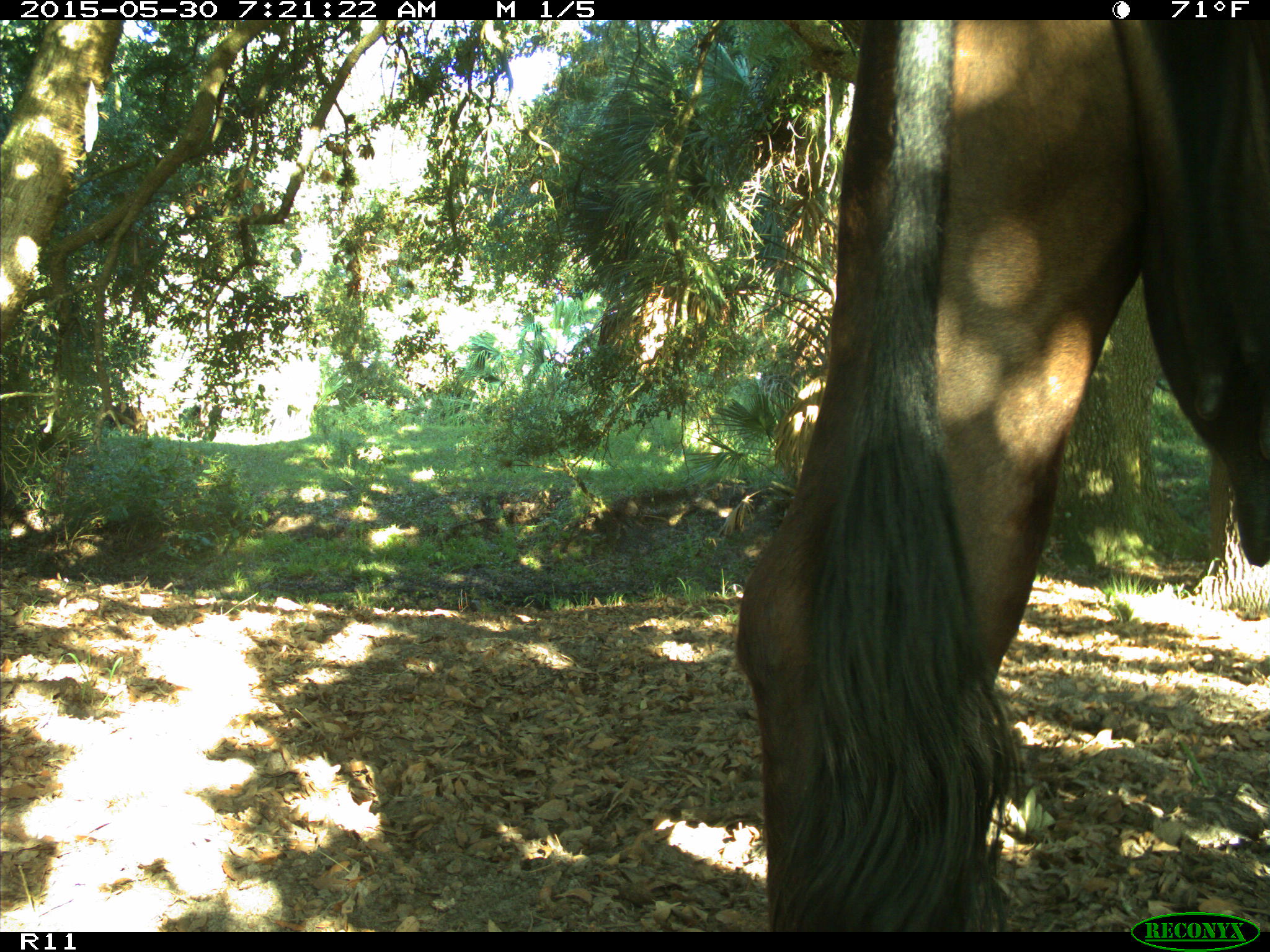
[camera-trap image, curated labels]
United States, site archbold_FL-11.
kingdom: Animalia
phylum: Chordata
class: Mammalia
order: Artiodactyla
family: Bovidae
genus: Bos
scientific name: Bos taurus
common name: domestic cow